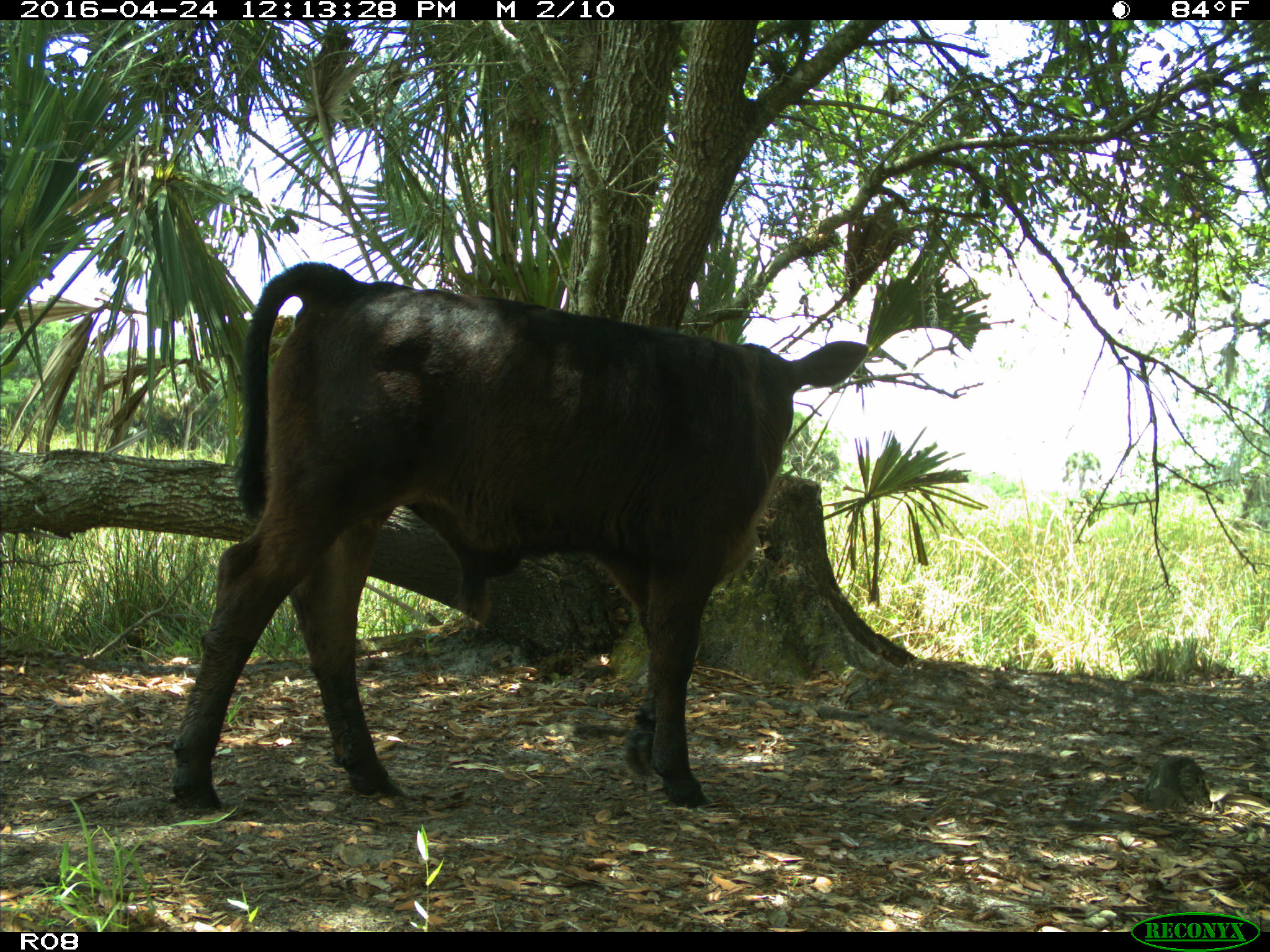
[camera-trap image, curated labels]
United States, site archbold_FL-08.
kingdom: Animalia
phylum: Chordata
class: Mammalia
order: Artiodactyla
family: Bovidae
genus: Bos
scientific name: Bos taurus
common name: domestic cow